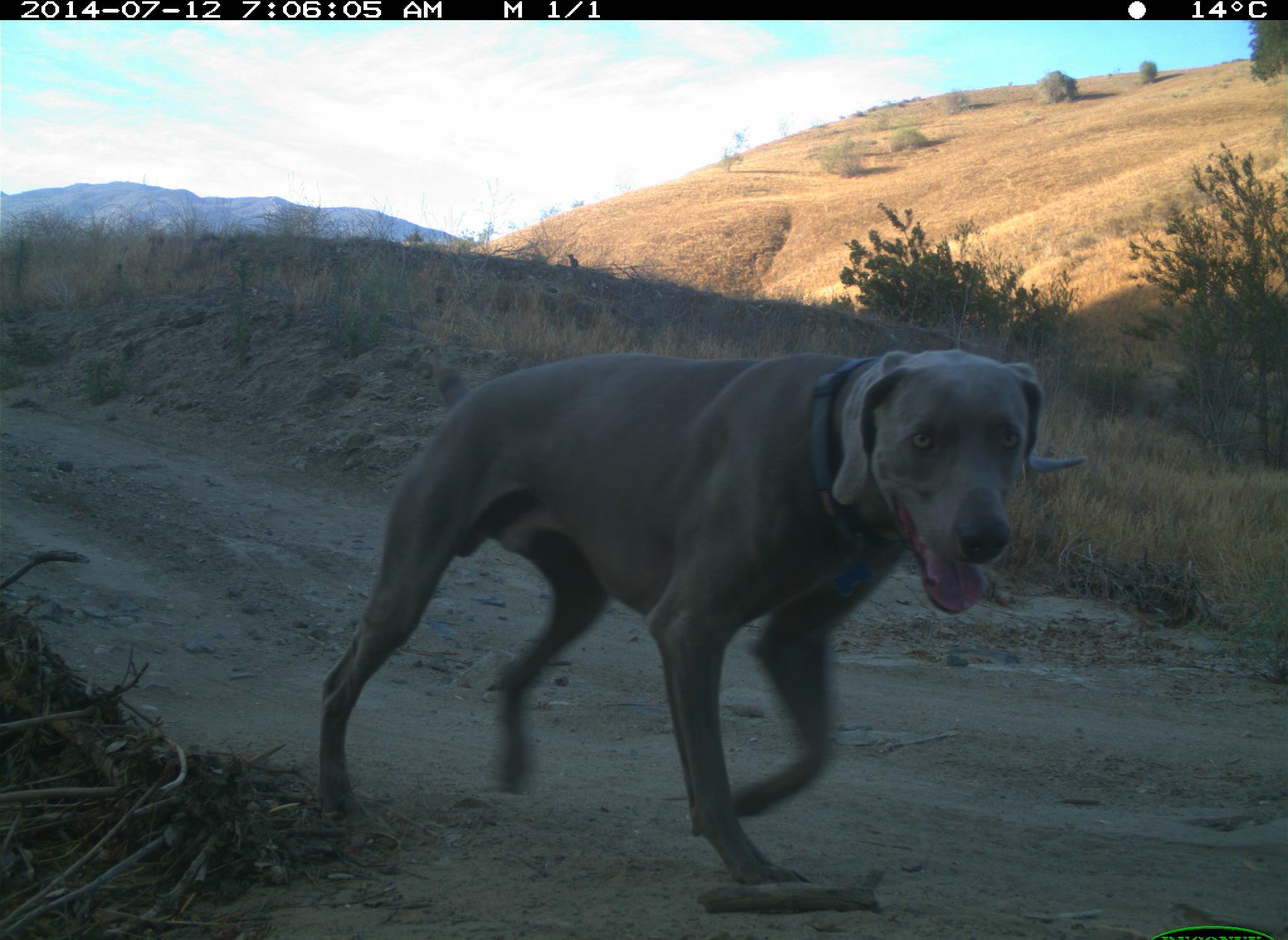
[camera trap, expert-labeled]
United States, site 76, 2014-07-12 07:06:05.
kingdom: Animalia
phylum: Chordata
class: Mammalia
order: Carnivora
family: Canidae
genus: Canis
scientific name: Canis familiaris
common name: domestic dog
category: dog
Dog (domestic dog) (Canis familiaris).